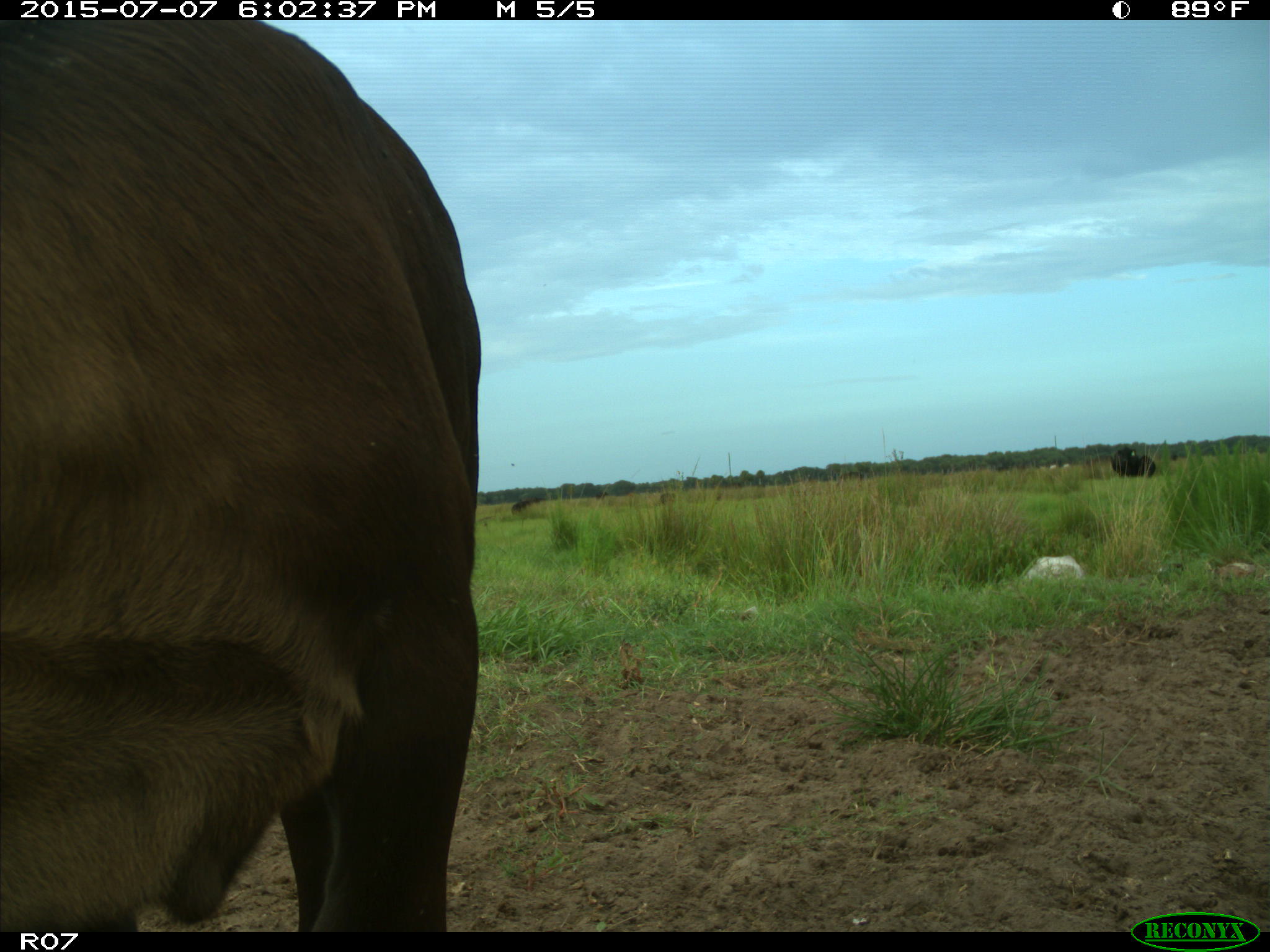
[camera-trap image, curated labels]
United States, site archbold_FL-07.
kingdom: Animalia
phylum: Chordata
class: Mammalia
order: Artiodactyla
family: Bovidae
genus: Bos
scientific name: Bos taurus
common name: domestic cow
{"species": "Bos taurus (domestic cow)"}